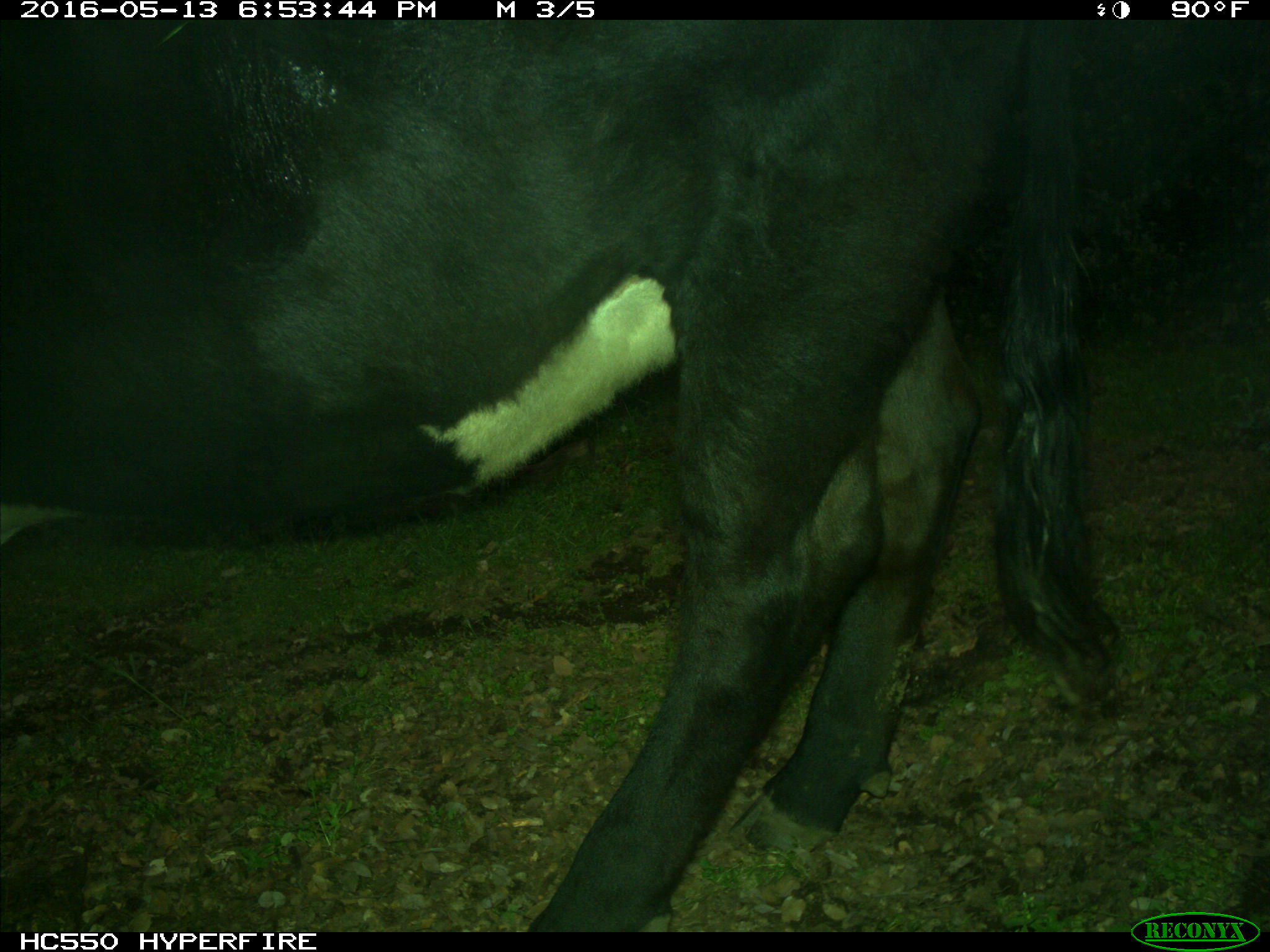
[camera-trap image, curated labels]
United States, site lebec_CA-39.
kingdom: Animalia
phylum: Chordata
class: Mammalia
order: Artiodactyla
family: Bovidae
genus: Bos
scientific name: Bos taurus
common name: domestic cow